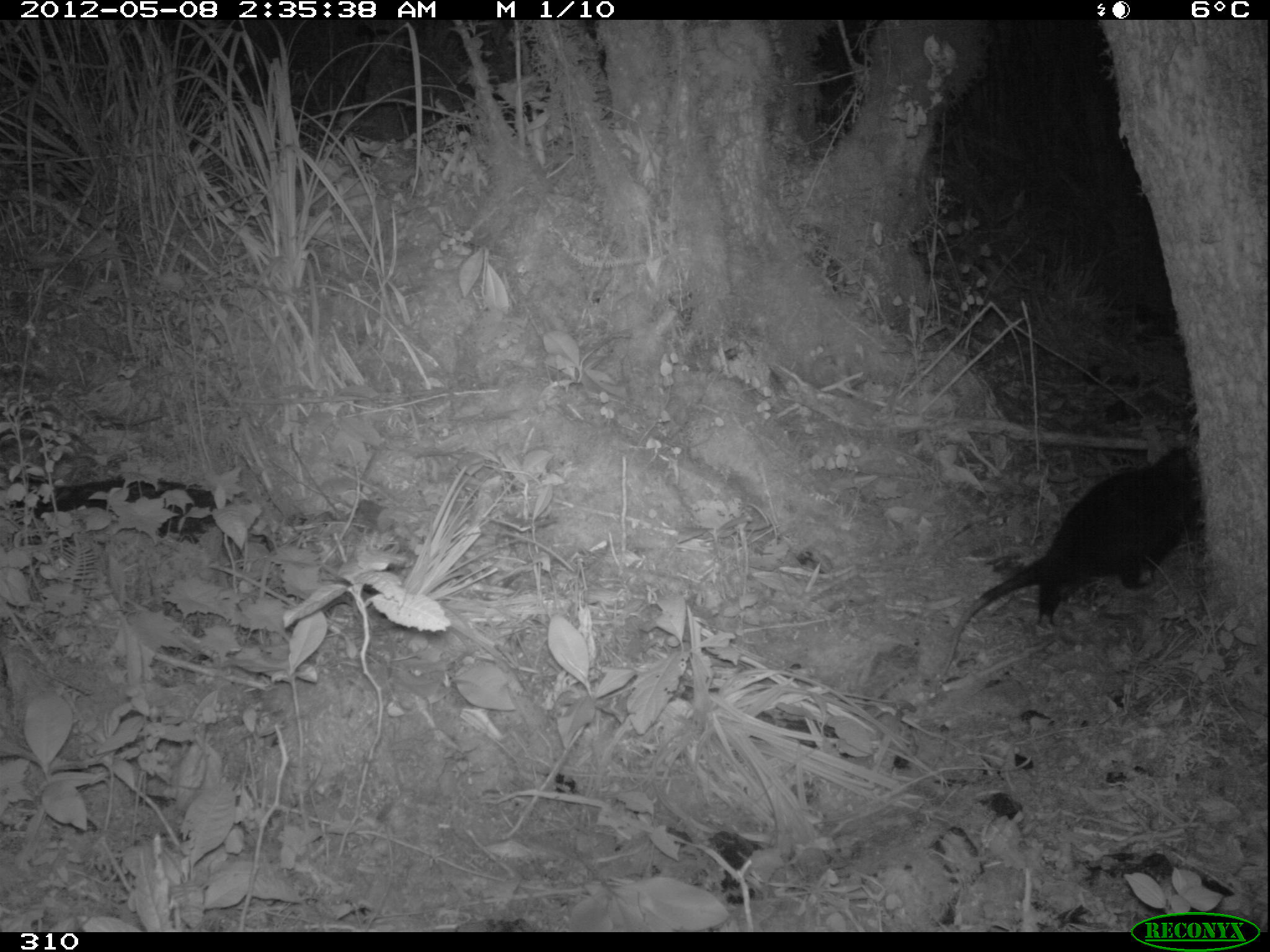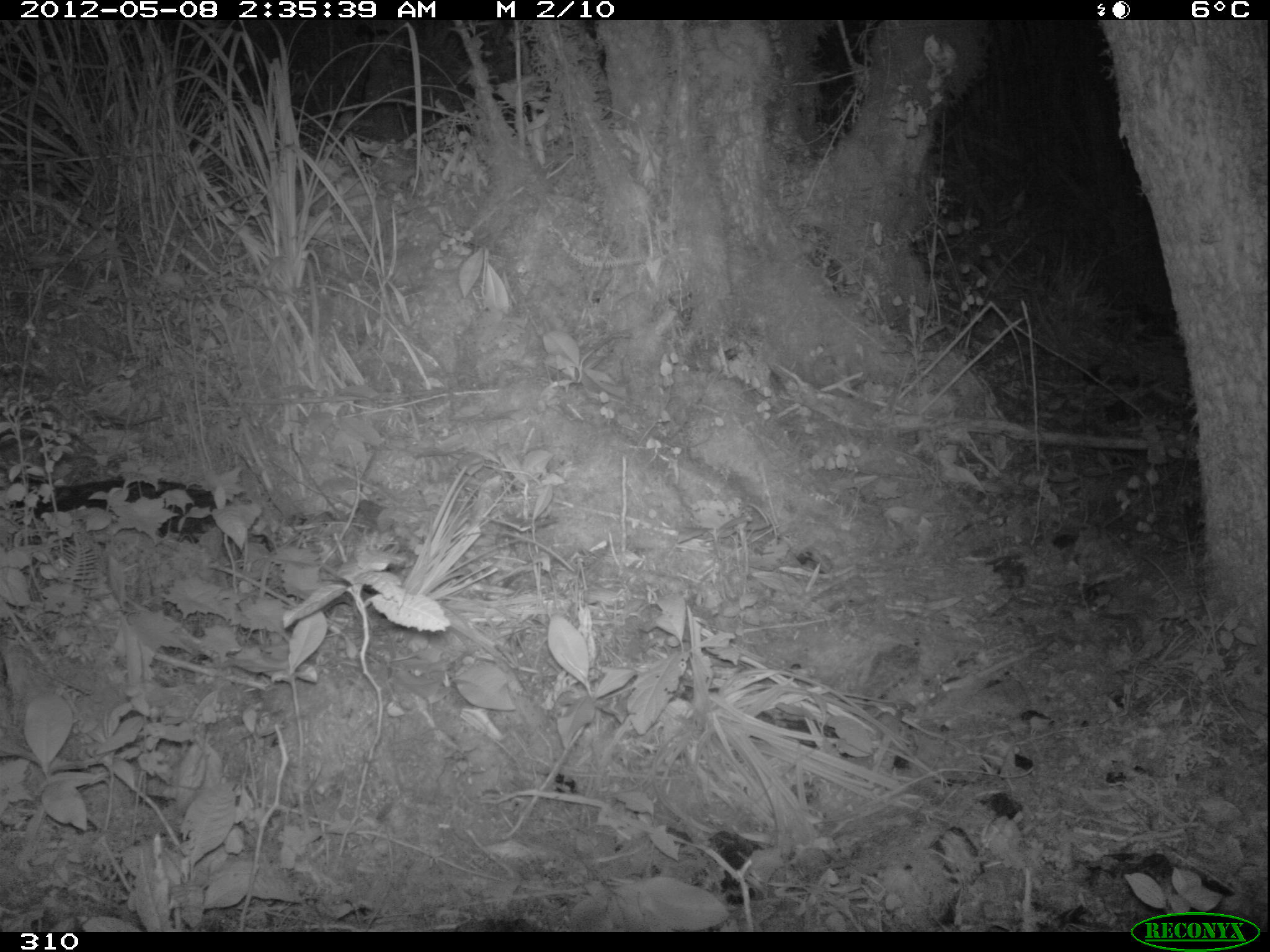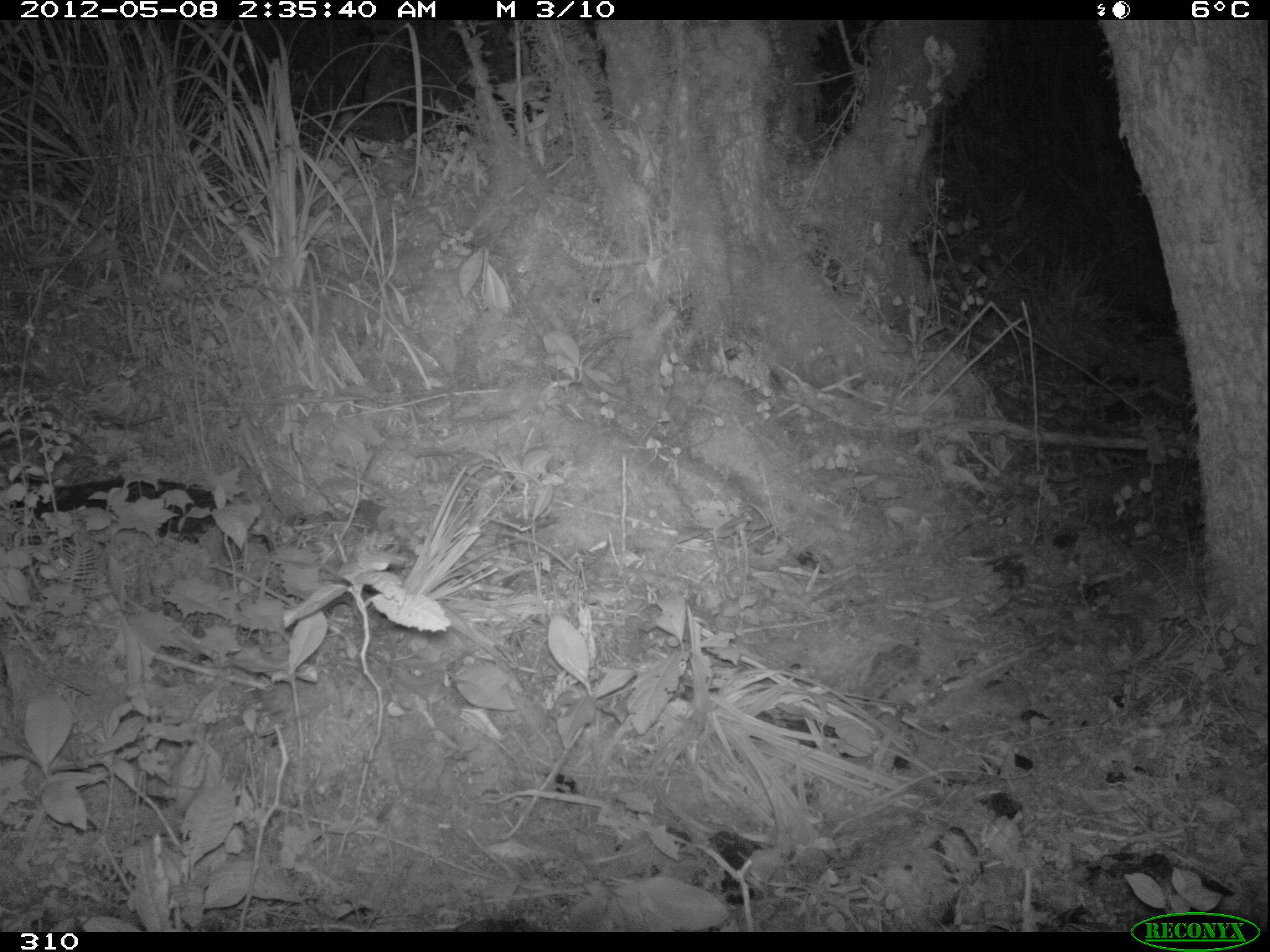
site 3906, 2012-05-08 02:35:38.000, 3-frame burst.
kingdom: Animalia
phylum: Chordata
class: Mammalia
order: Didelphimorphia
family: Didelphidae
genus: Didelphis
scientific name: Didelphis pernigra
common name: andean white-eared opossum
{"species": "Didelphis pernigra (andean white-eared opossum)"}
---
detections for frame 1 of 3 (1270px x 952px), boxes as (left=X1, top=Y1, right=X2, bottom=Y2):
didelphis pernigra: (left=936, top=445, right=1203, bottom=681)